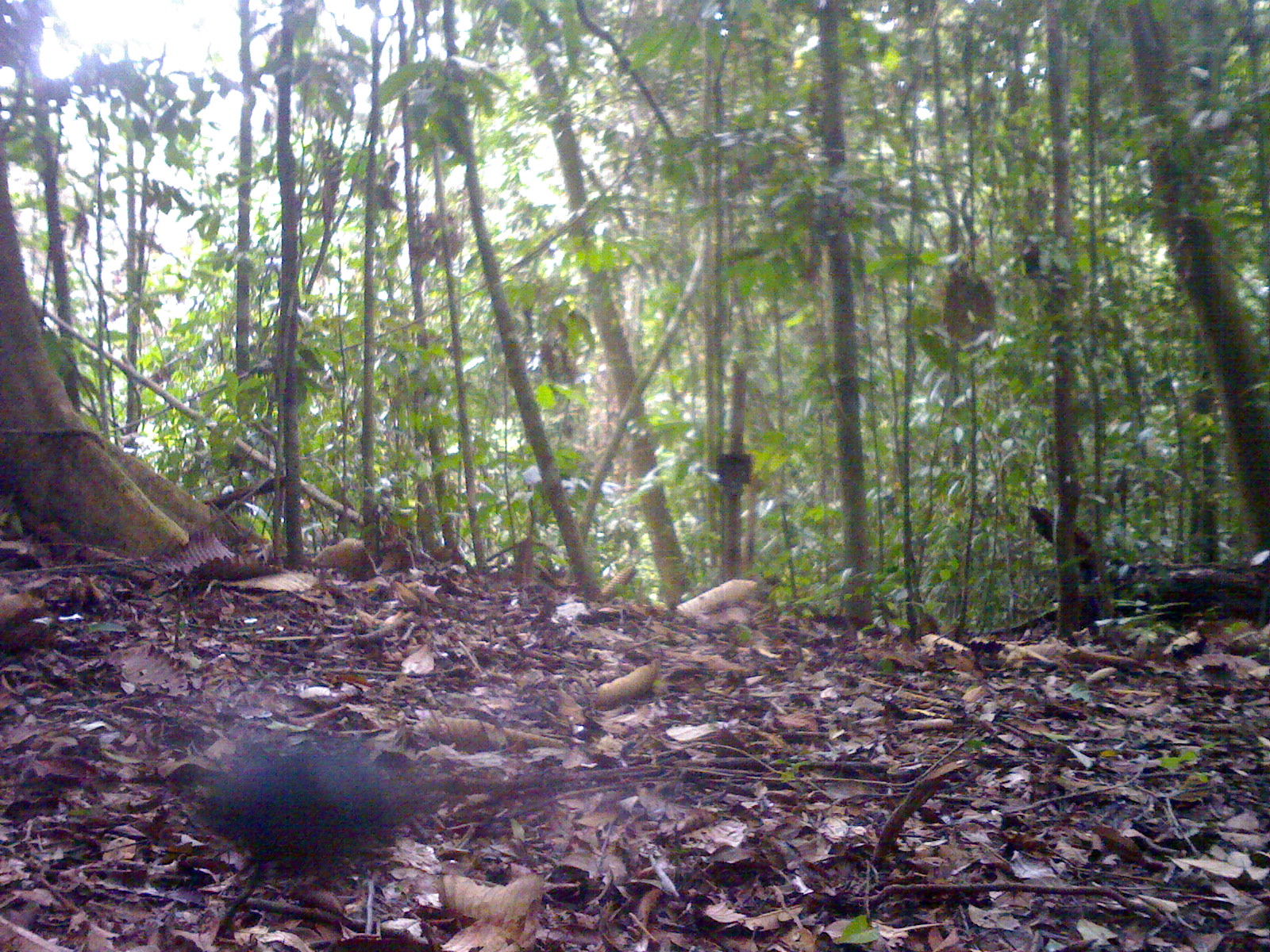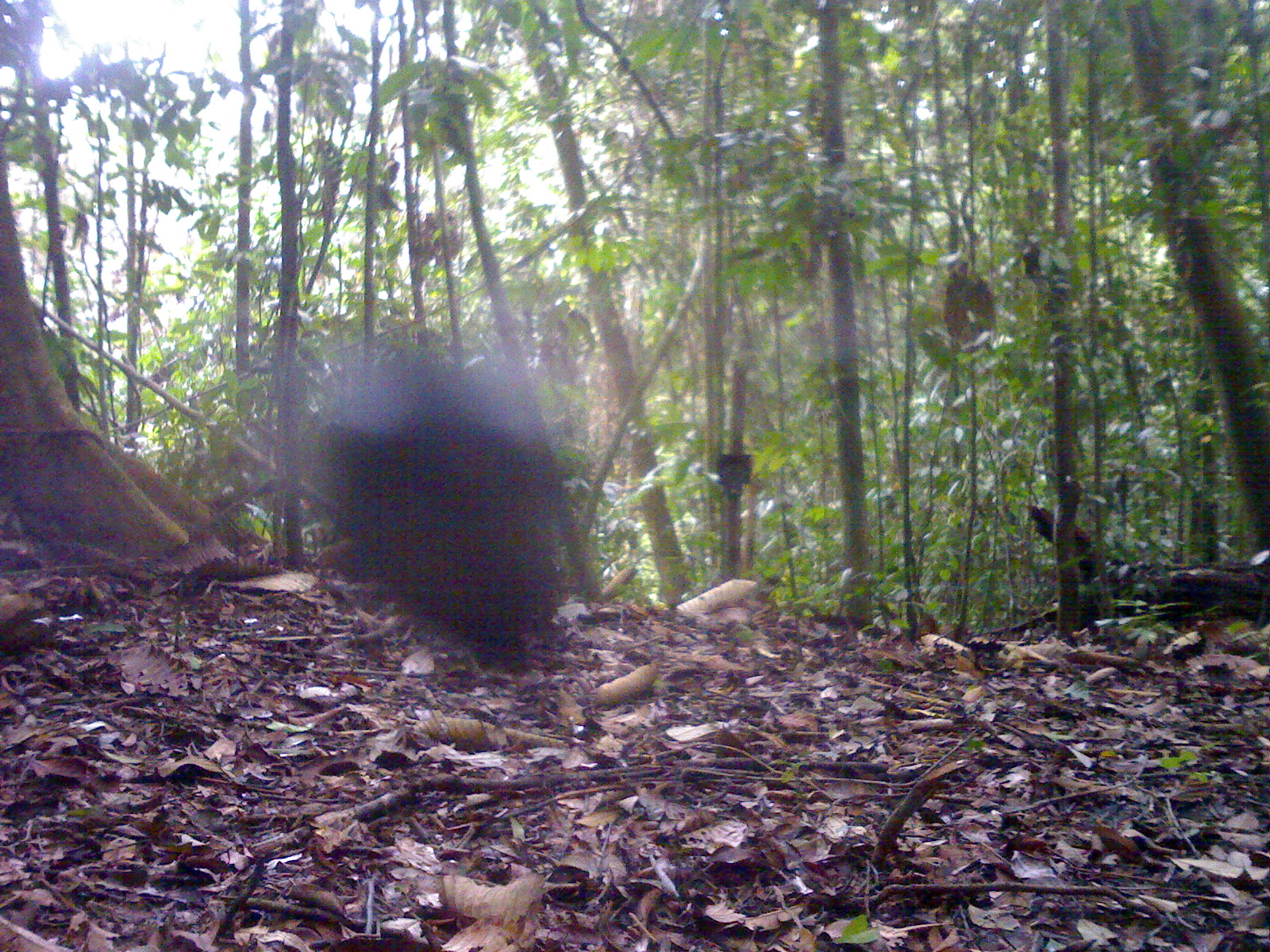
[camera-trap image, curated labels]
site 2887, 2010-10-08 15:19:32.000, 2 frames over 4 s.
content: unidentified animal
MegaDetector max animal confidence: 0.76